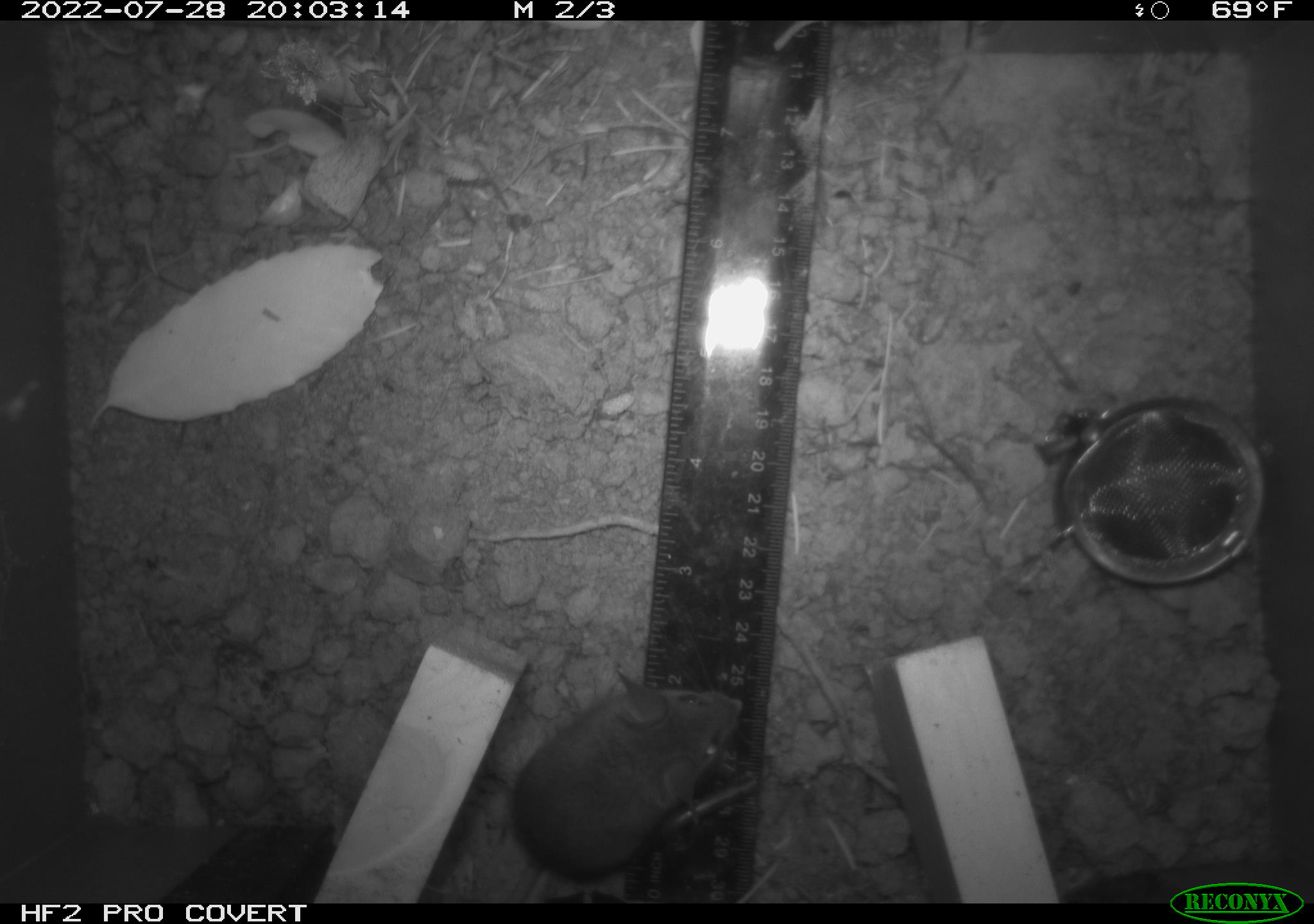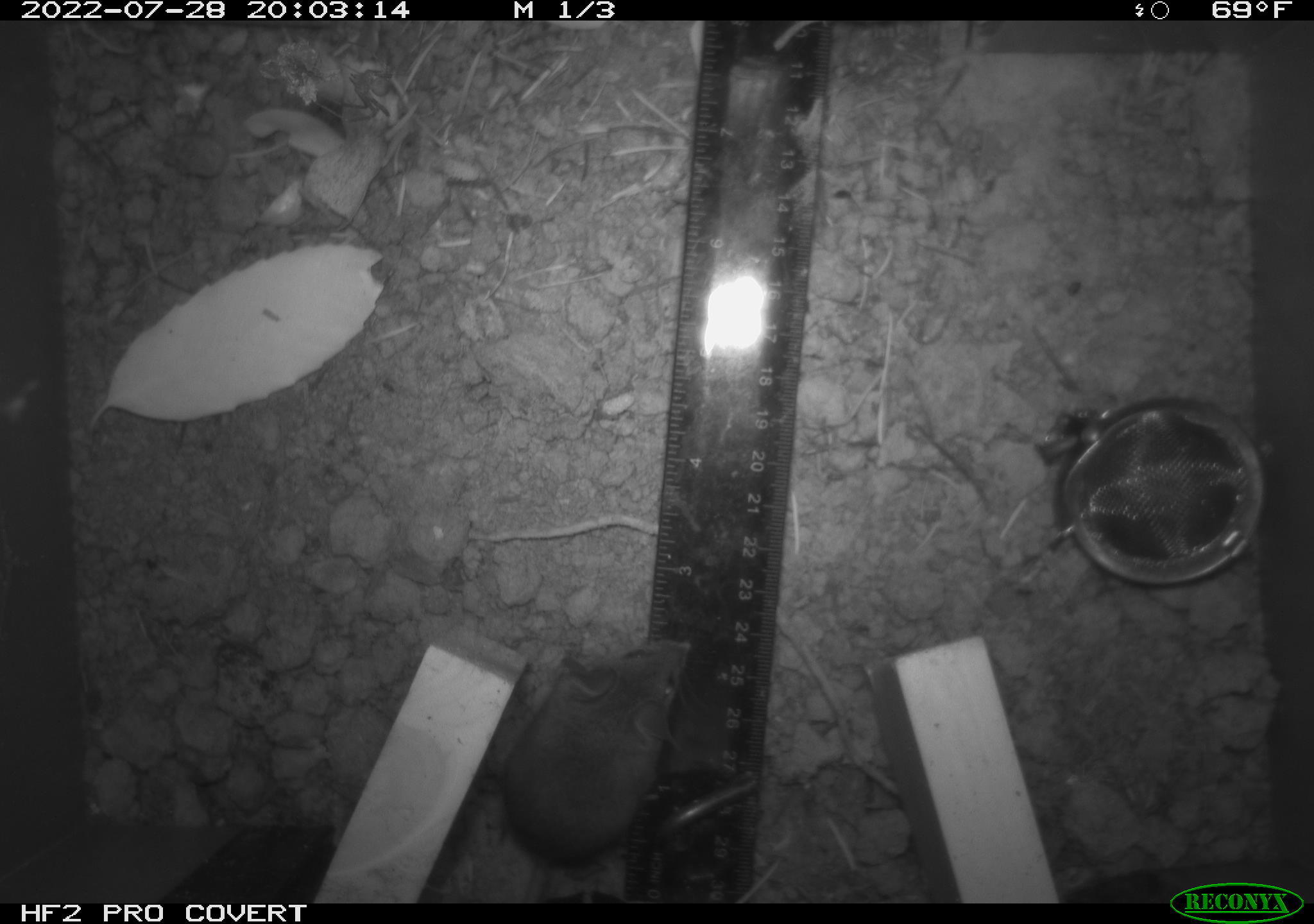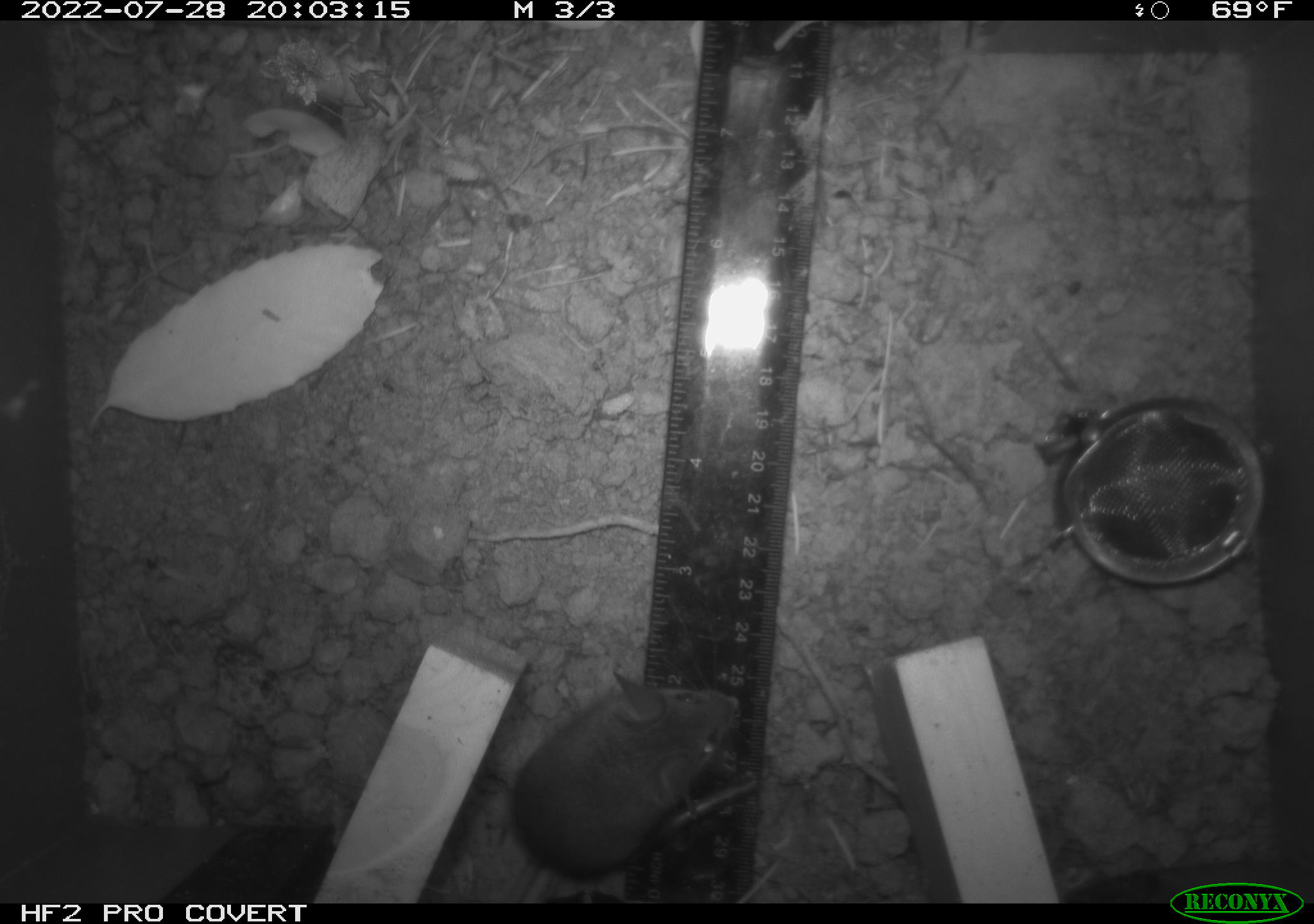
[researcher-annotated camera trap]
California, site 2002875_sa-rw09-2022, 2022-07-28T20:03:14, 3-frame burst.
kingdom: Animalia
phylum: Chordata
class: Mammalia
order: Rodentia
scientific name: Rodentia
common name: rodent